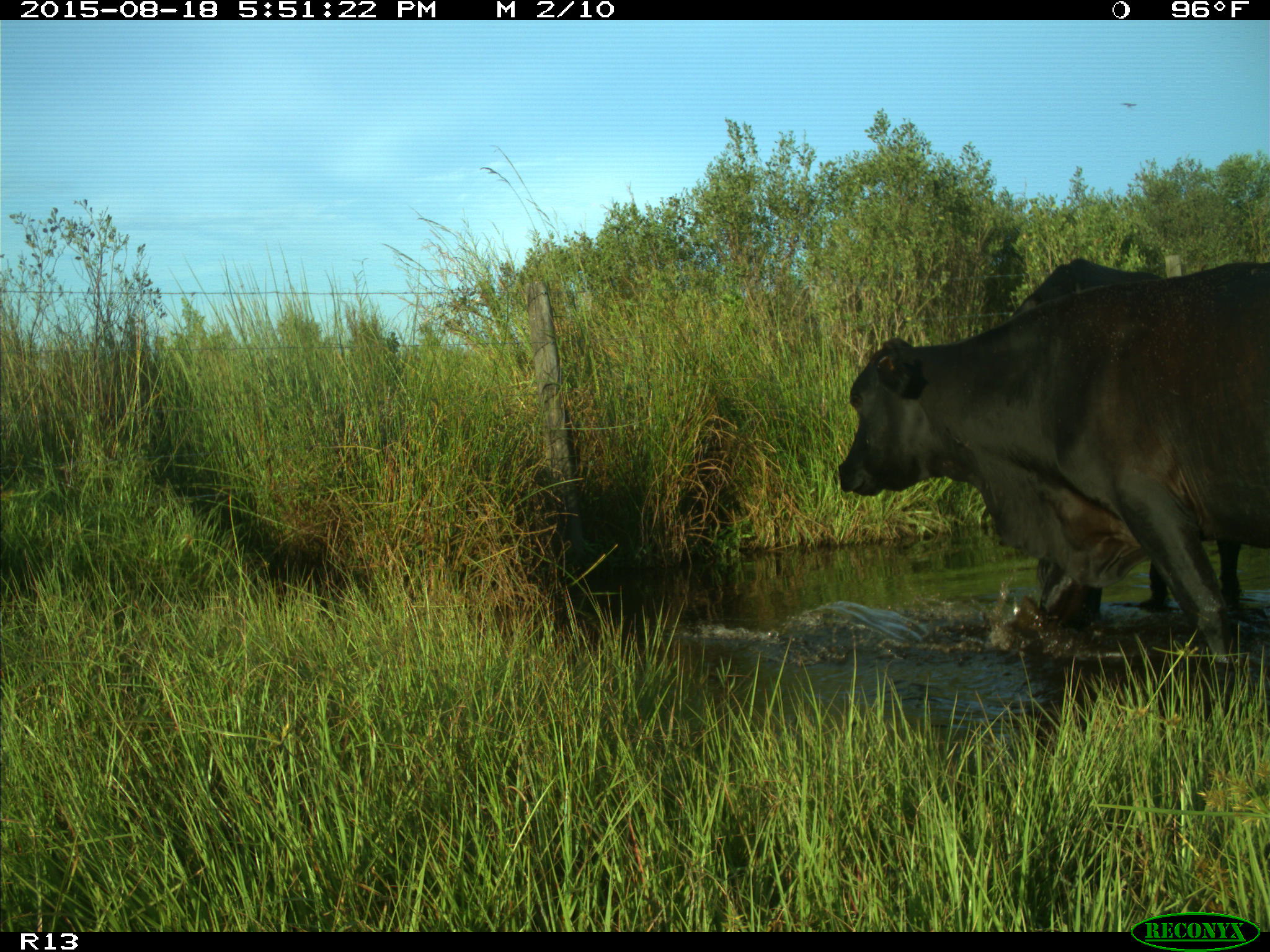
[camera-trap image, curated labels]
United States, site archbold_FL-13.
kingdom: Animalia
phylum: Chordata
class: Mammalia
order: Artiodactyla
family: Bovidae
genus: Bos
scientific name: Bos taurus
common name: domestic cow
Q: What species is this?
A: Bos taurus (domestic cow).